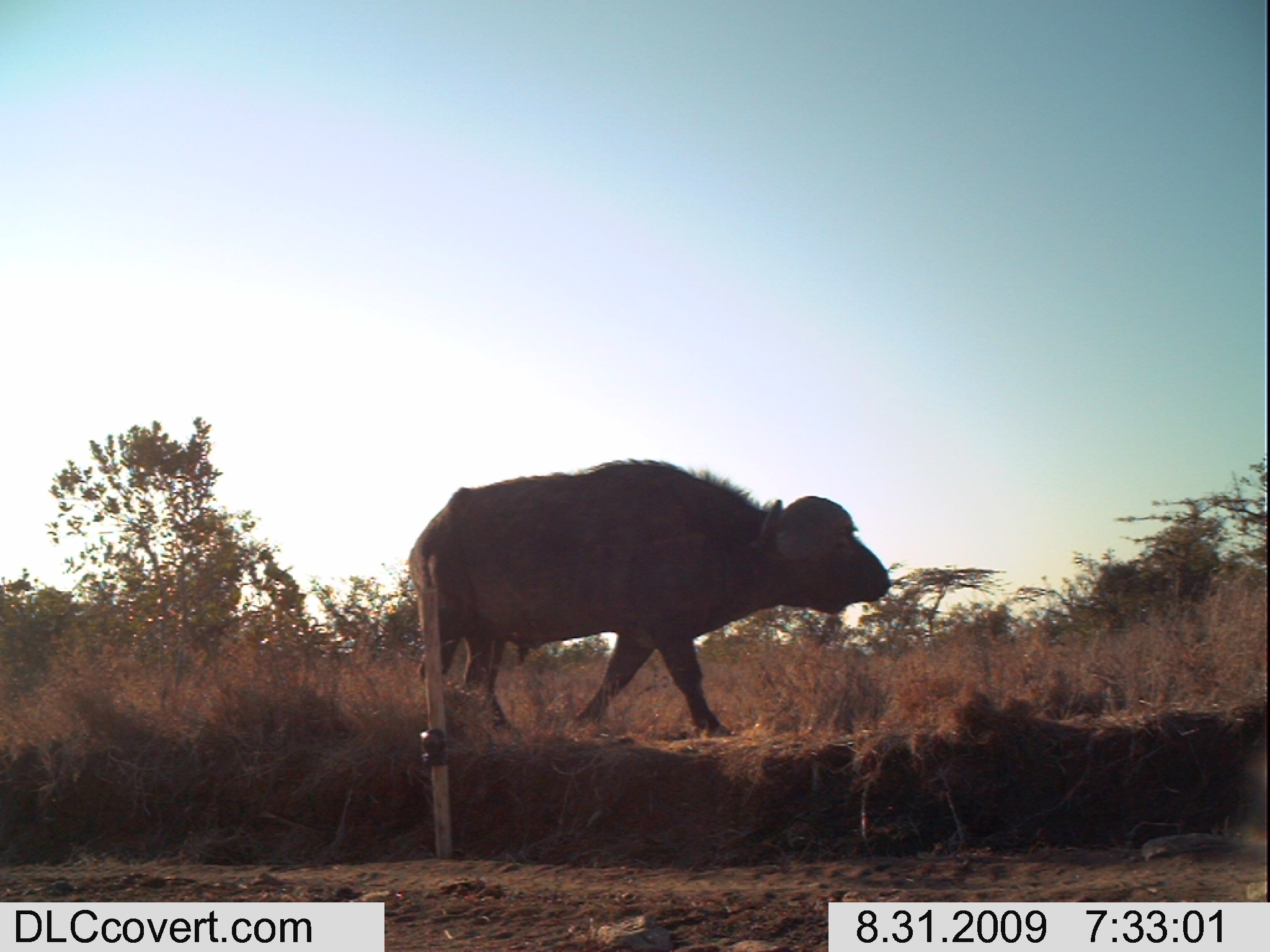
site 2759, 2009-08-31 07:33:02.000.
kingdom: Animalia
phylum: Chordata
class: Mammalia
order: Artiodactyla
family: Bovidae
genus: Syncerus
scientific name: Syncerus caffer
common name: african buffalo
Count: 1.